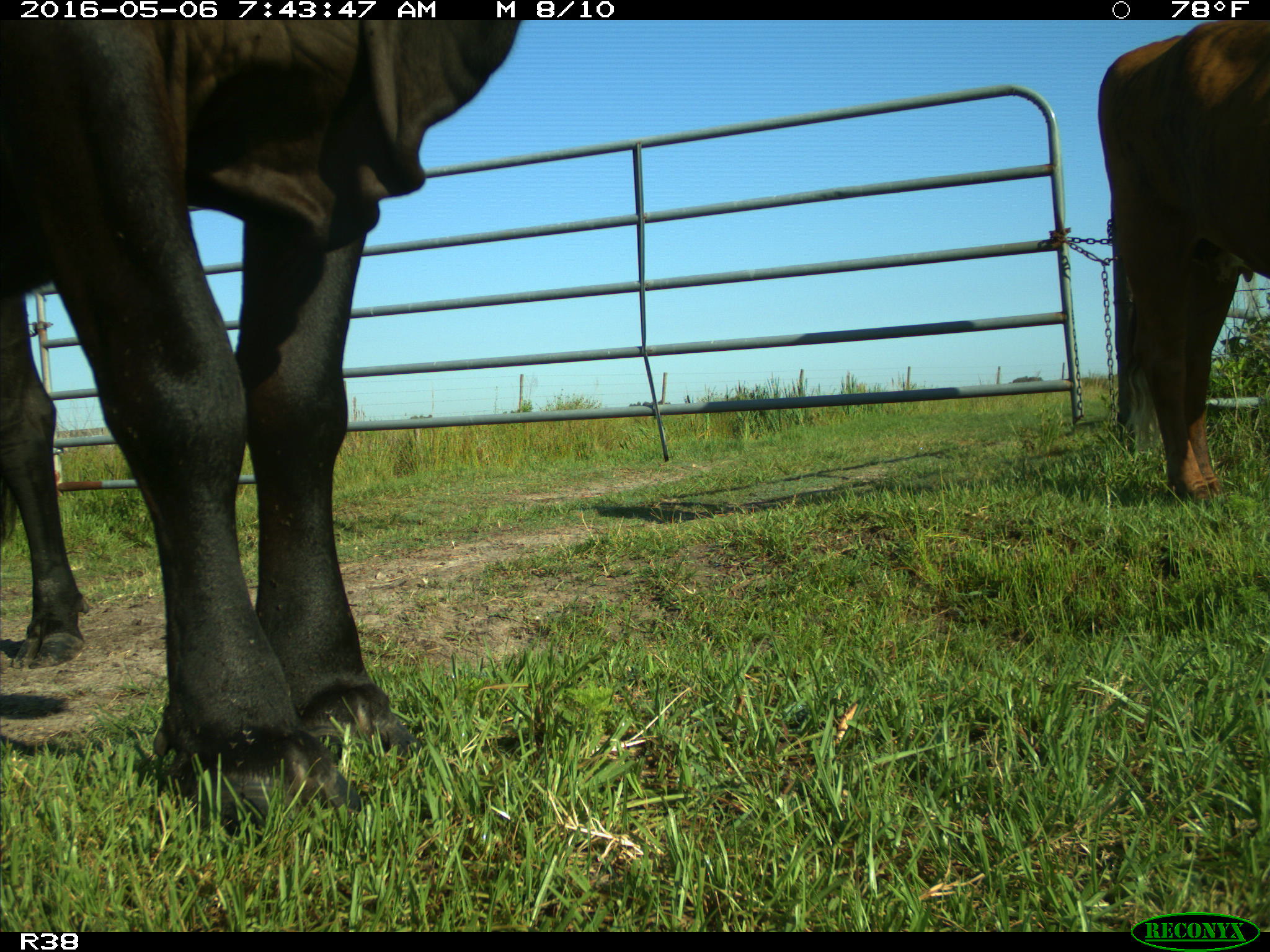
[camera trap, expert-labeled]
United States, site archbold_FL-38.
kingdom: Animalia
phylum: Chordata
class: Mammalia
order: Artiodactyla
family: Bovidae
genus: Bos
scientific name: Bos taurus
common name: domestic cow